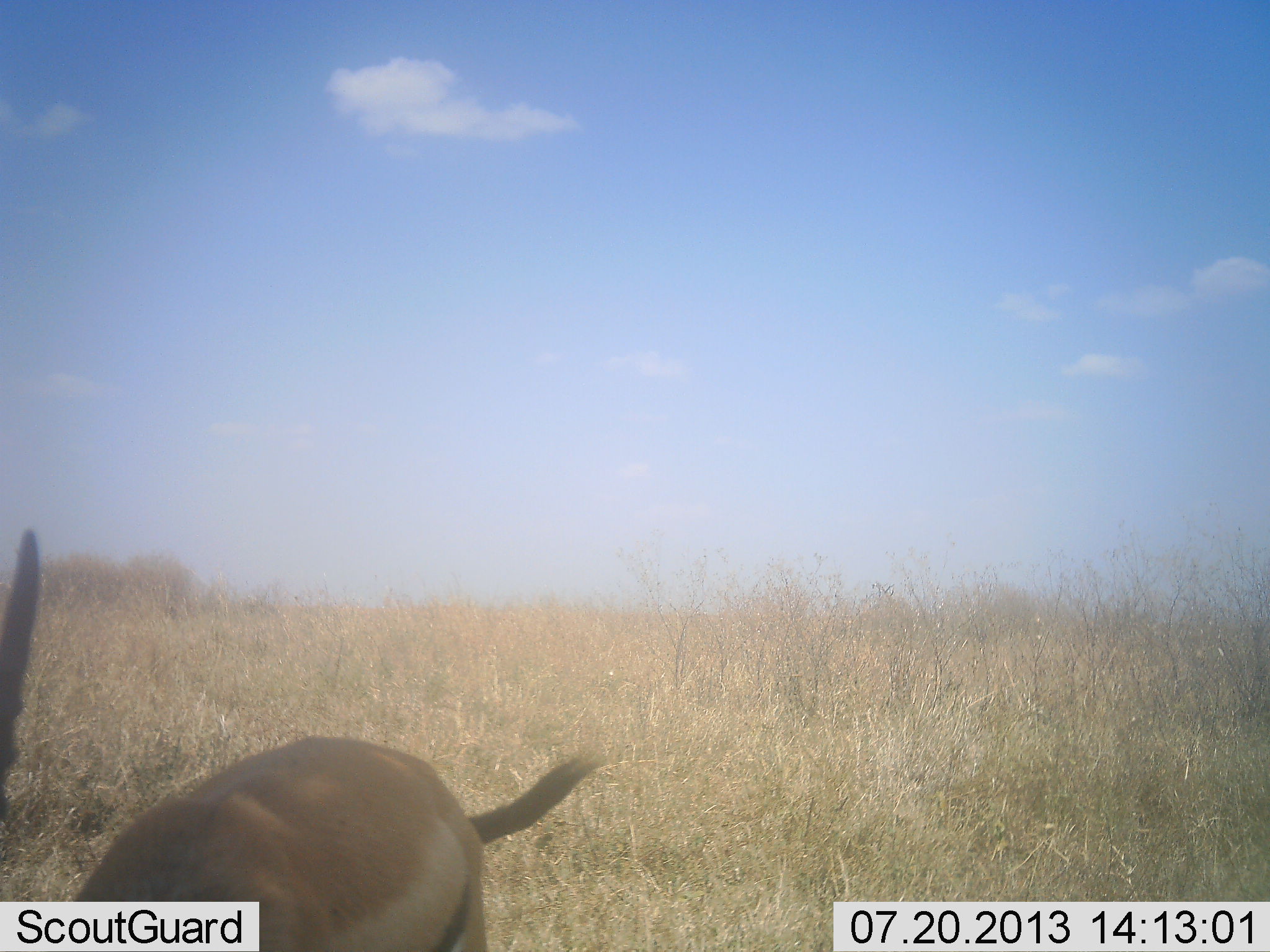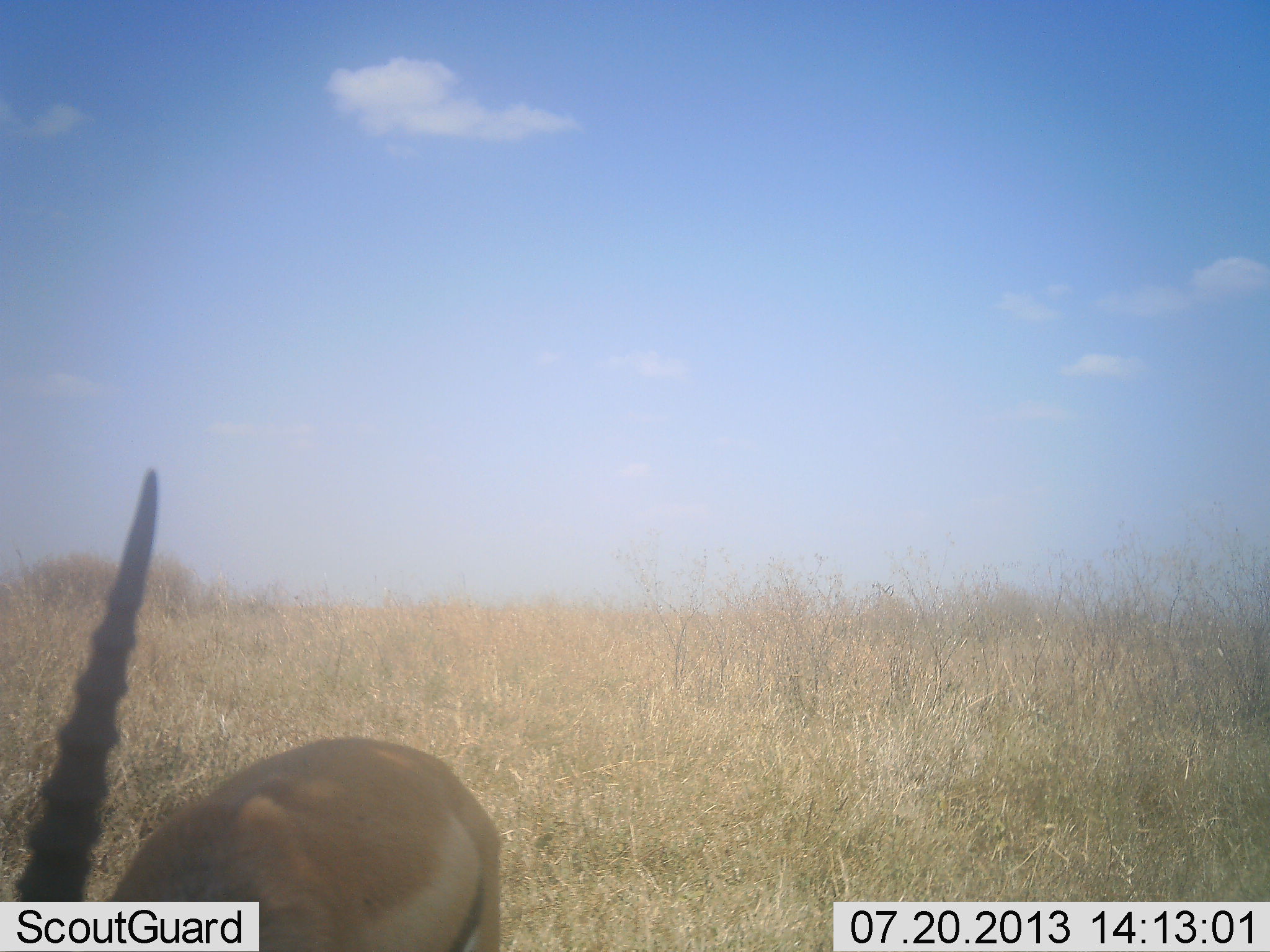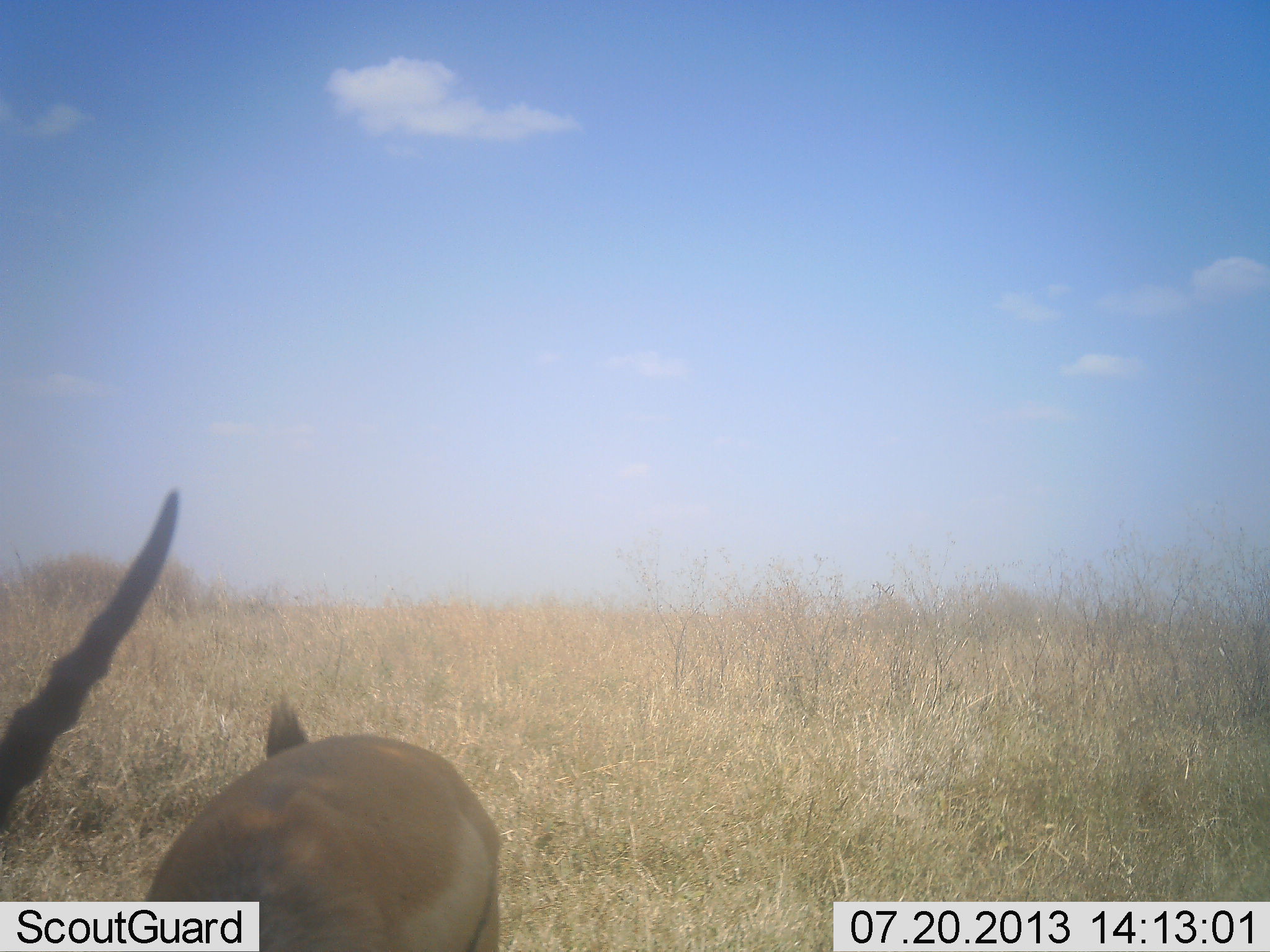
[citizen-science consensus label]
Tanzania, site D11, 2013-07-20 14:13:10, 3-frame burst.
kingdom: Animalia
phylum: Chordata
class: Mammalia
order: Artiodactyla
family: Bovidae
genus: Eudorcas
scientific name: Eudorcas thomsonii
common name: thomson's gazelle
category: gazellethomsons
Gazellethomsons (thomson's gazelle) (Eudorcas thomsonii), count 1. Behavior (volunteer vote fractions): standing 80%, resting 0%, moving 10%, interacting 0%. Young present (vote fraction): 0%. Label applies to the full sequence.